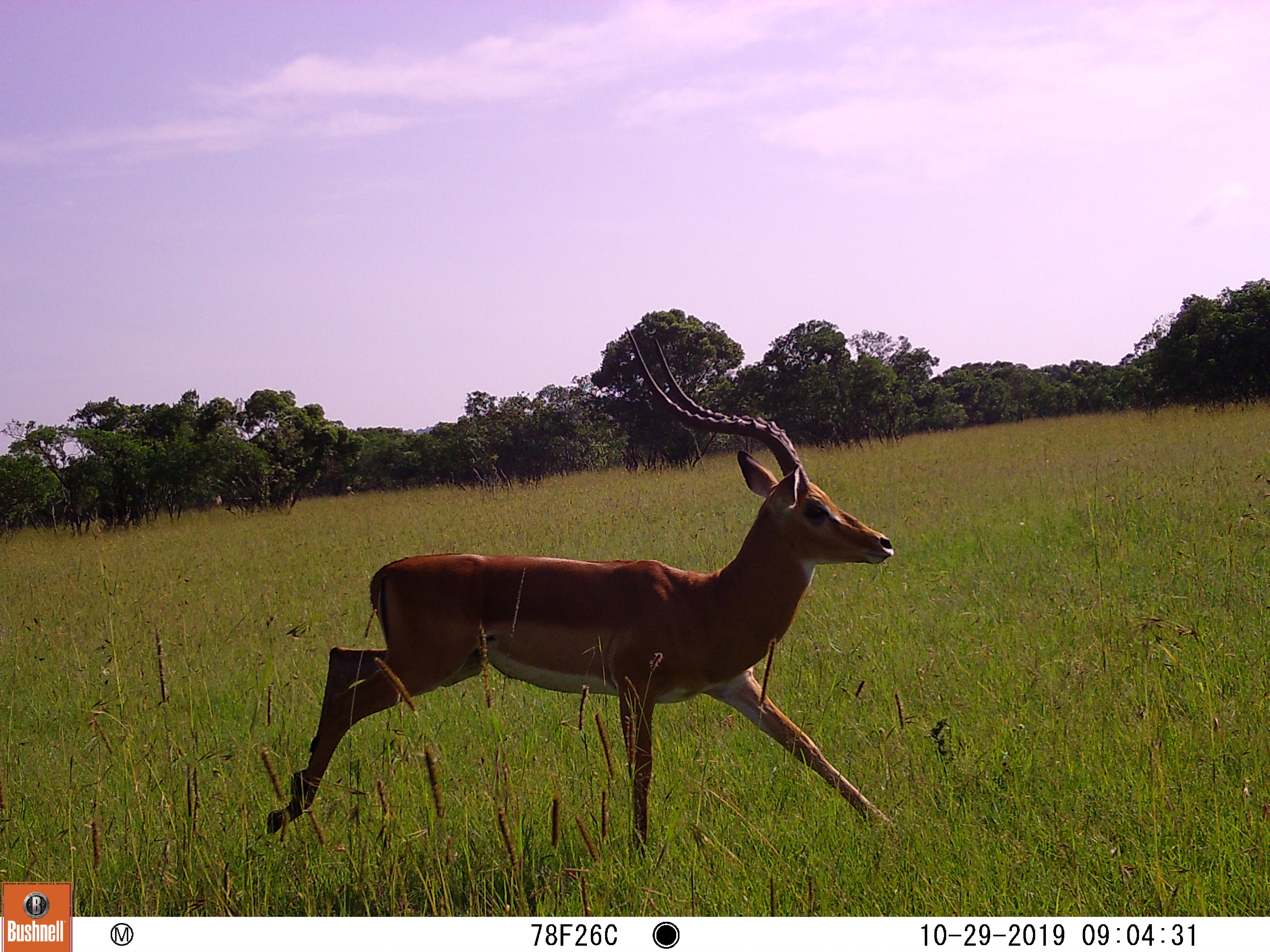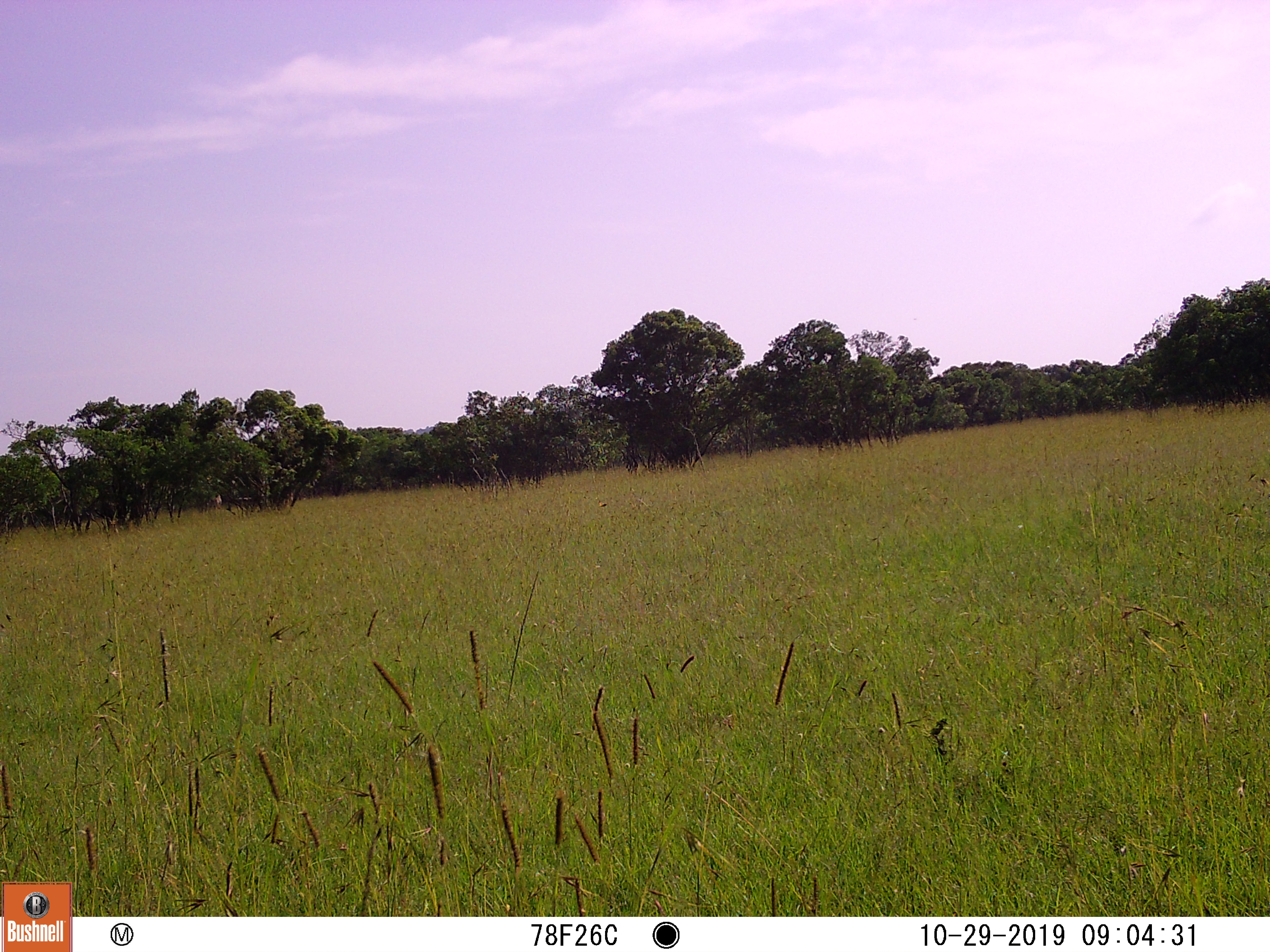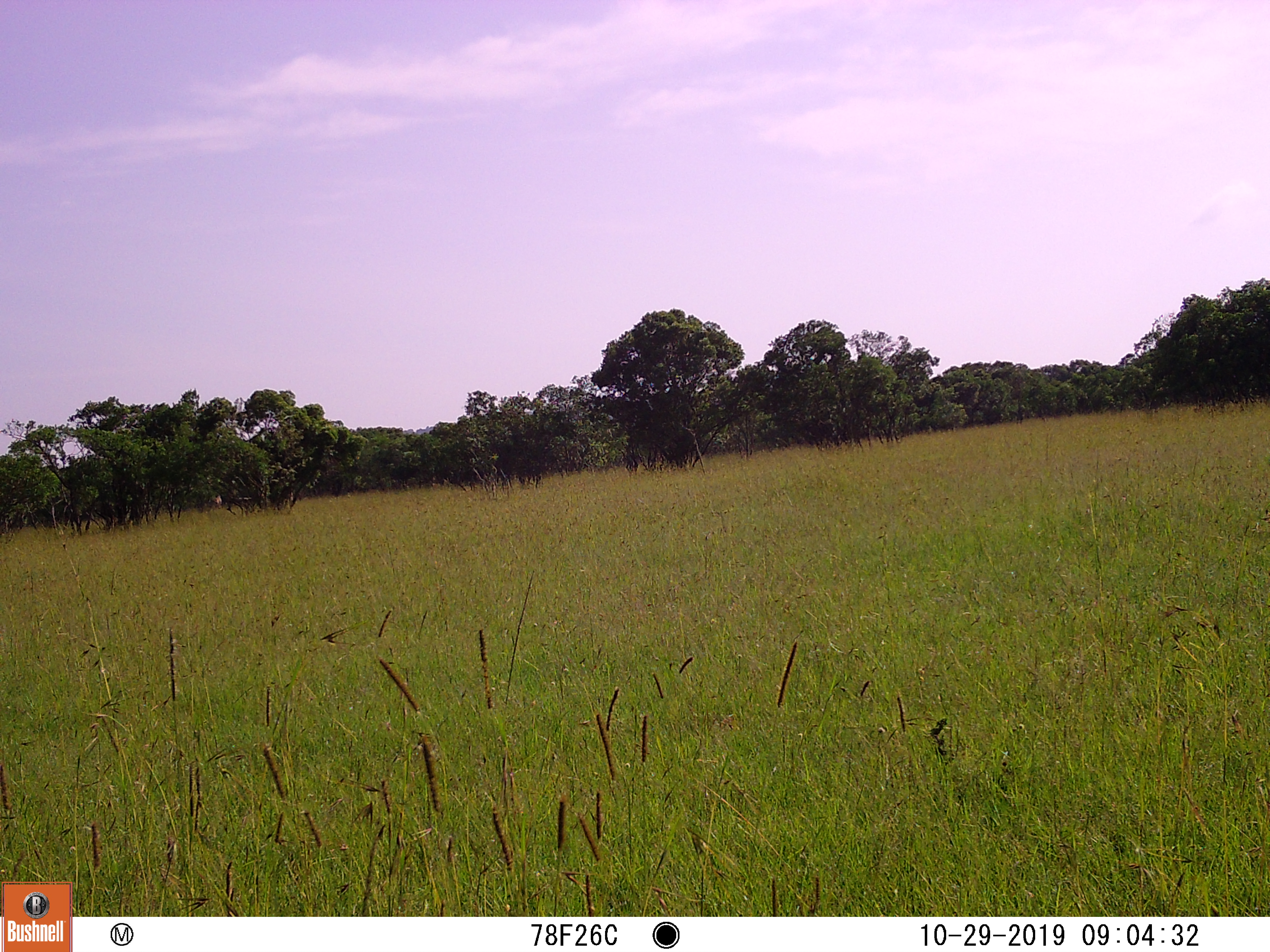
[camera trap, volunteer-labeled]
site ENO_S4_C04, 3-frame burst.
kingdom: Animalia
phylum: Chordata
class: Mammalia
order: Artiodactyla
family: Bovidae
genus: Aepyceros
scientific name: Aepyceros melampus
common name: impala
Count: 1.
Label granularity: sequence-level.